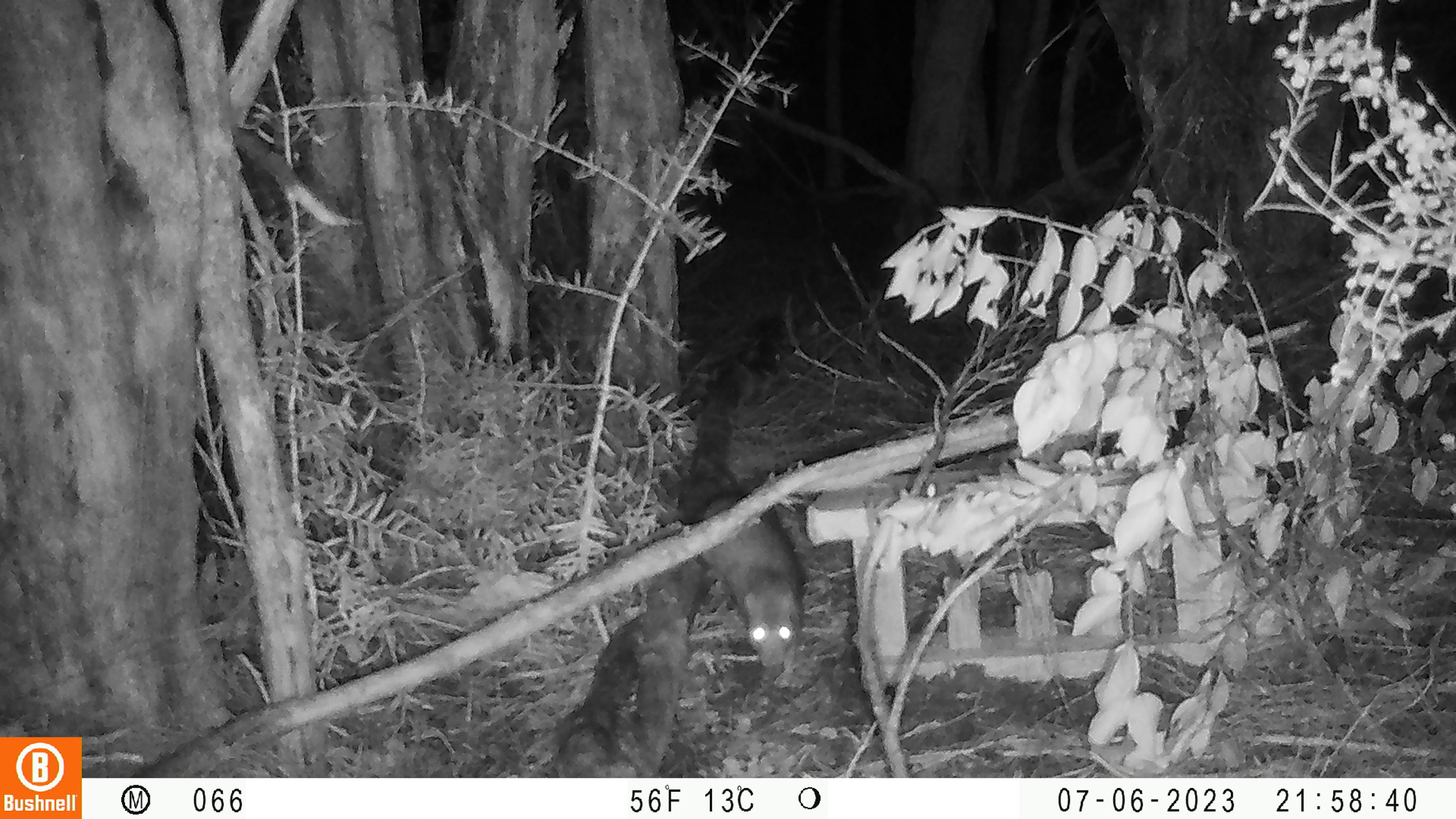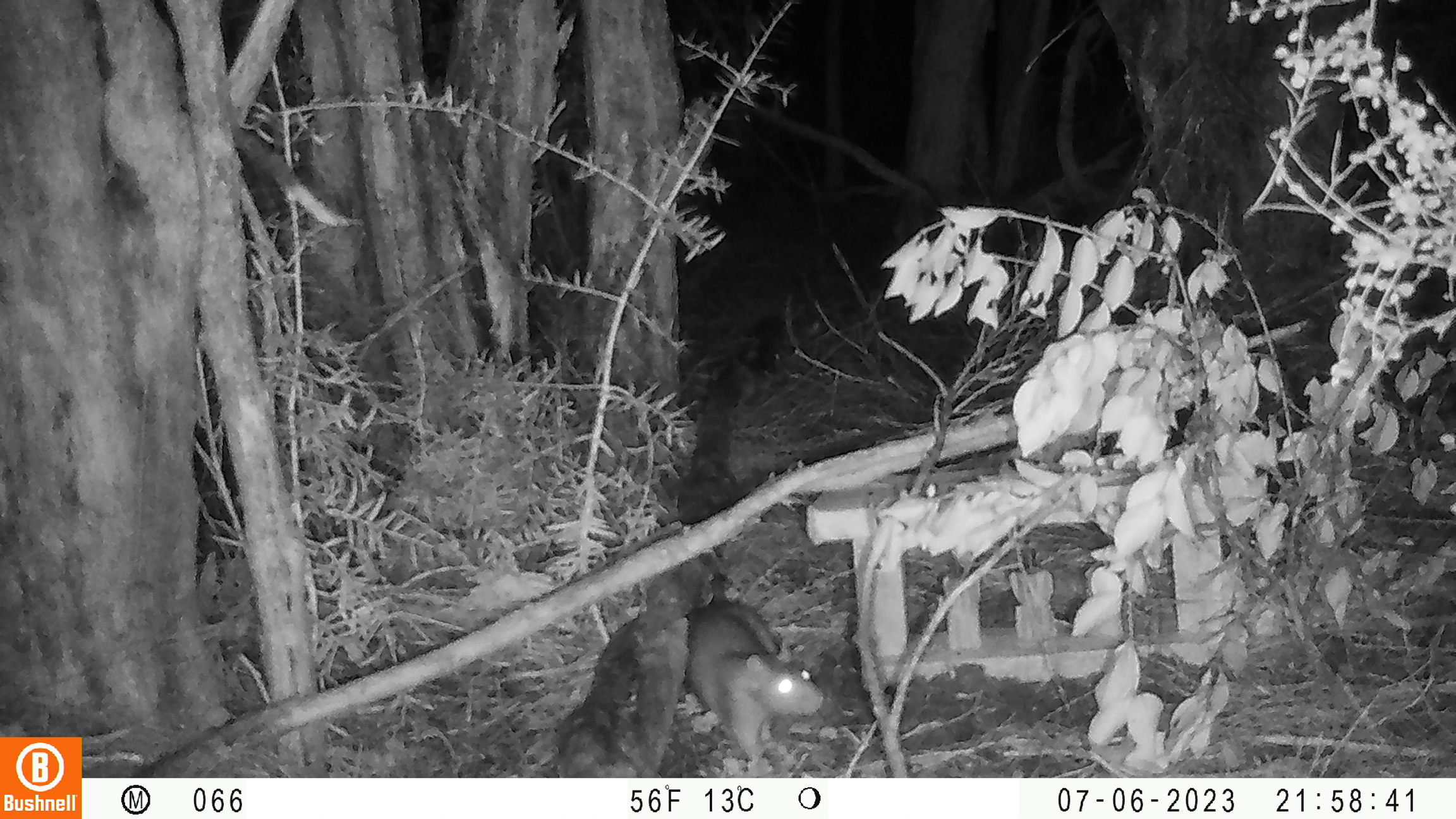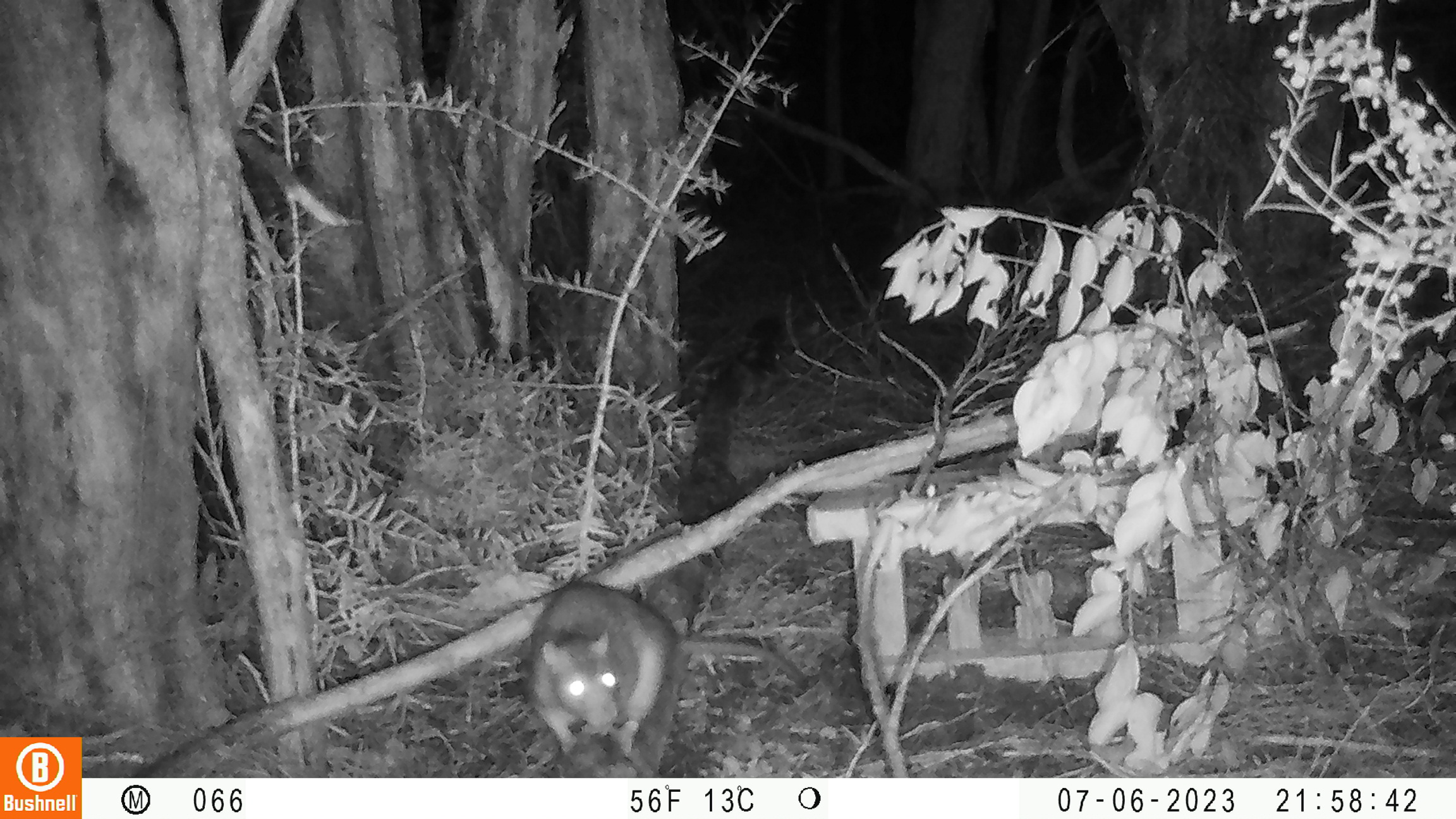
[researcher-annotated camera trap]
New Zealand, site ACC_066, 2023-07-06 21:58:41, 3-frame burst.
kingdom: Animalia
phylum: Chordata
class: Mammalia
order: Rodentia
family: Muridae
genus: Rattus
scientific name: Rattus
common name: rat